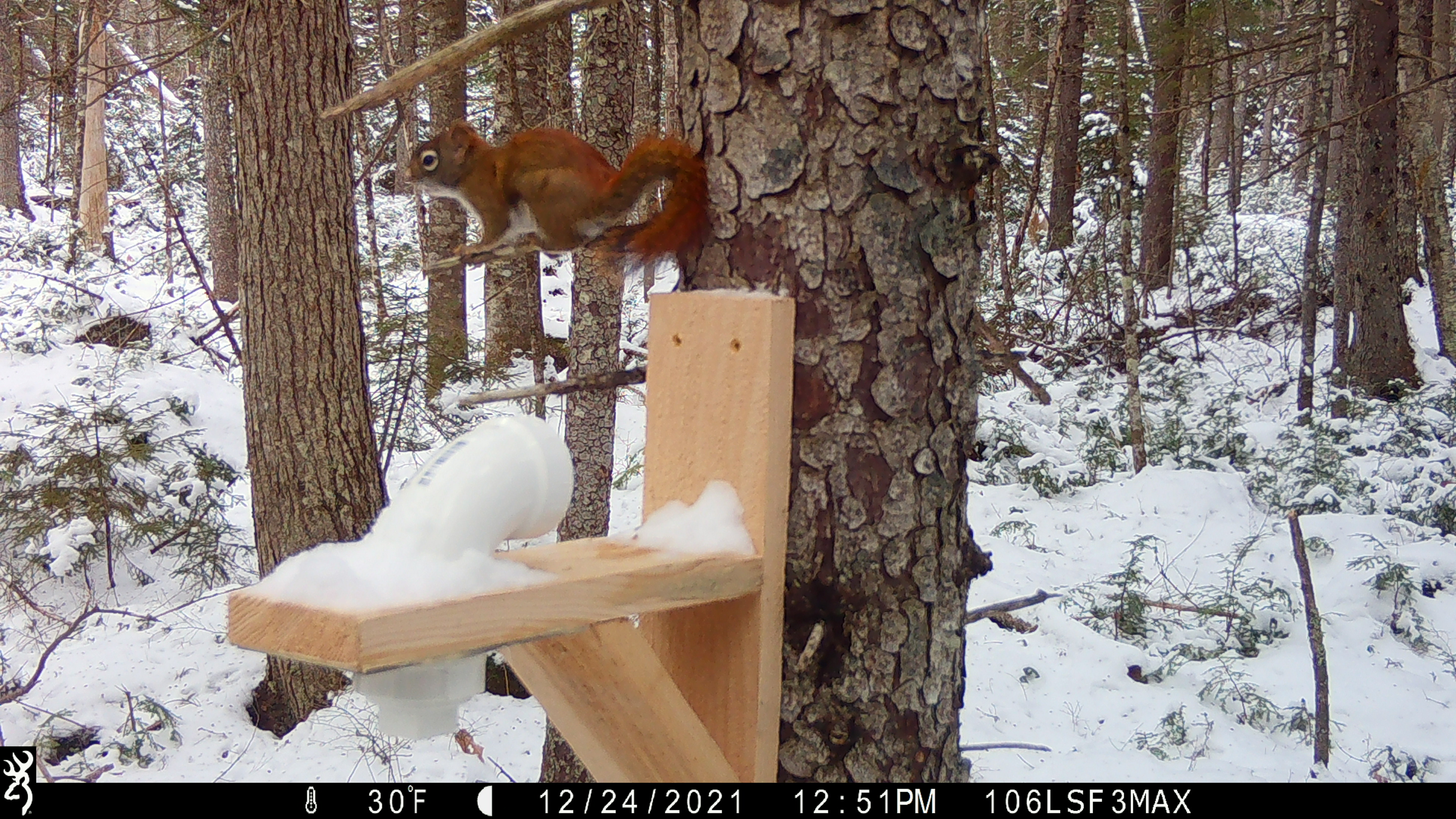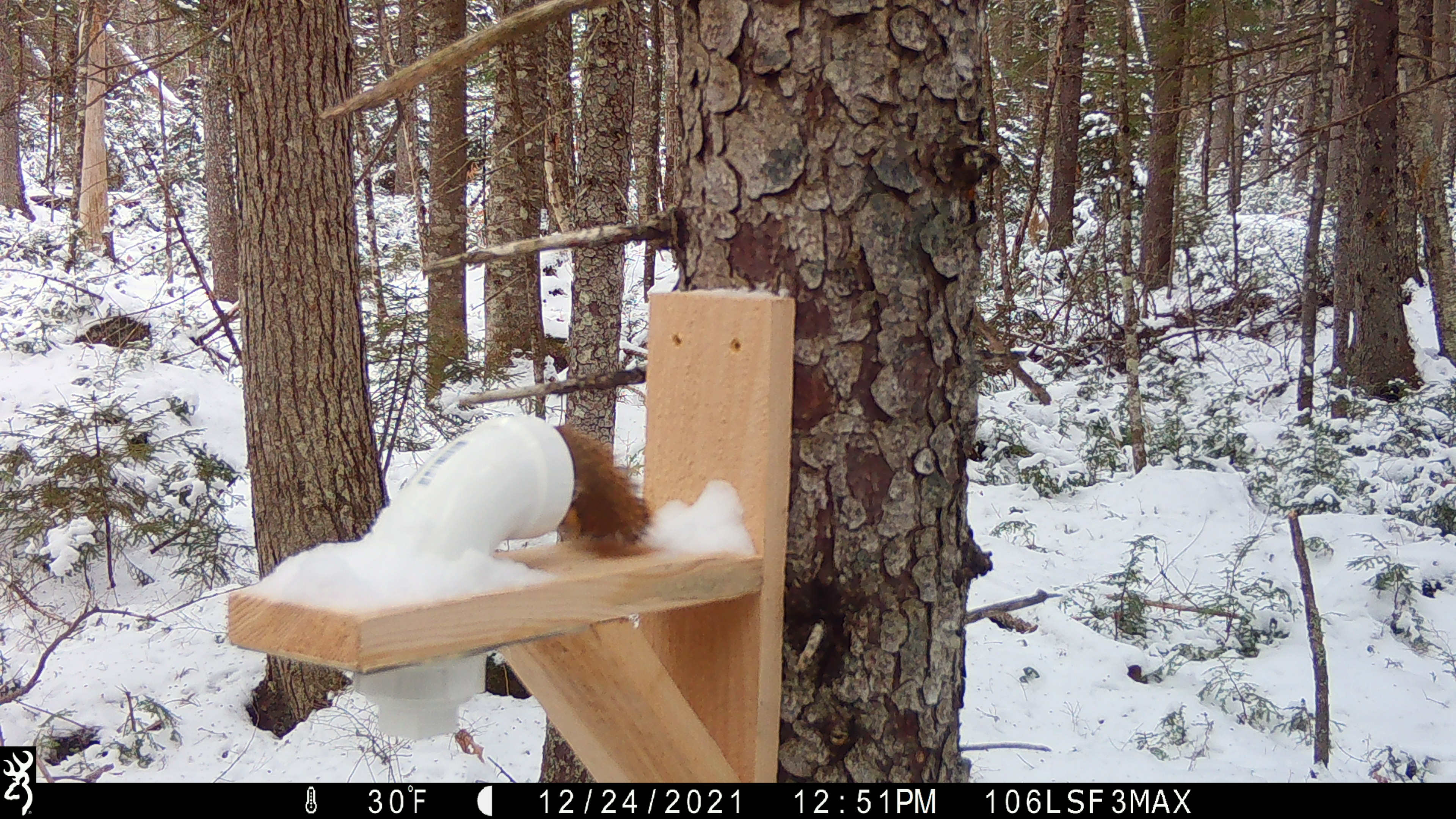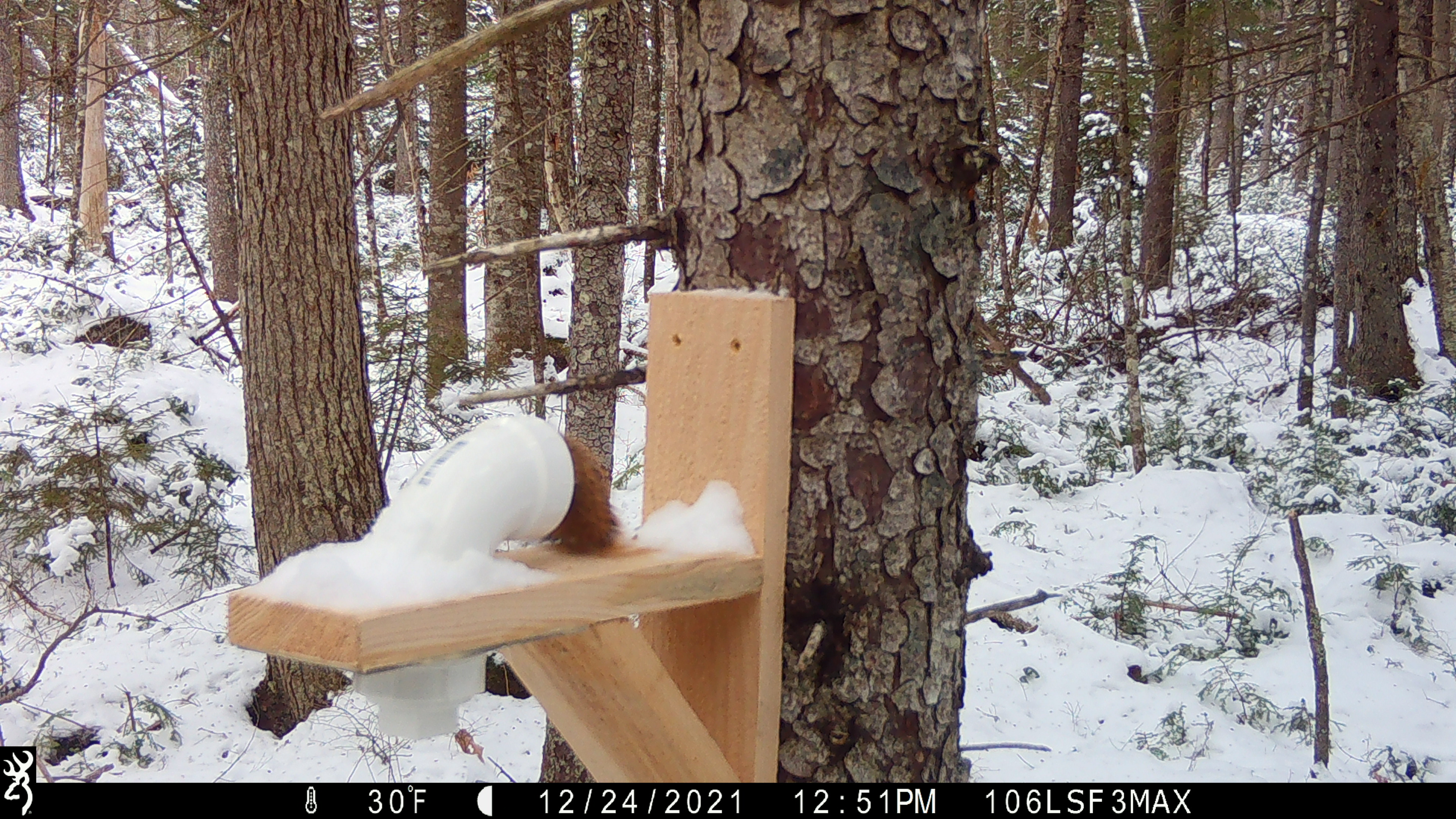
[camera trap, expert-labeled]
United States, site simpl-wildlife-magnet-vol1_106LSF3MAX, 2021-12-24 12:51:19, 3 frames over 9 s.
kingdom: Animalia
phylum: Chordata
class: Mammalia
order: Rodentia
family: Sciuridae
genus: Tamiasciurus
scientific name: Tamiasciurus hudsonicus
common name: red squirrel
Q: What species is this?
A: Red squirrel (Tamiasciurus hudsonicus).